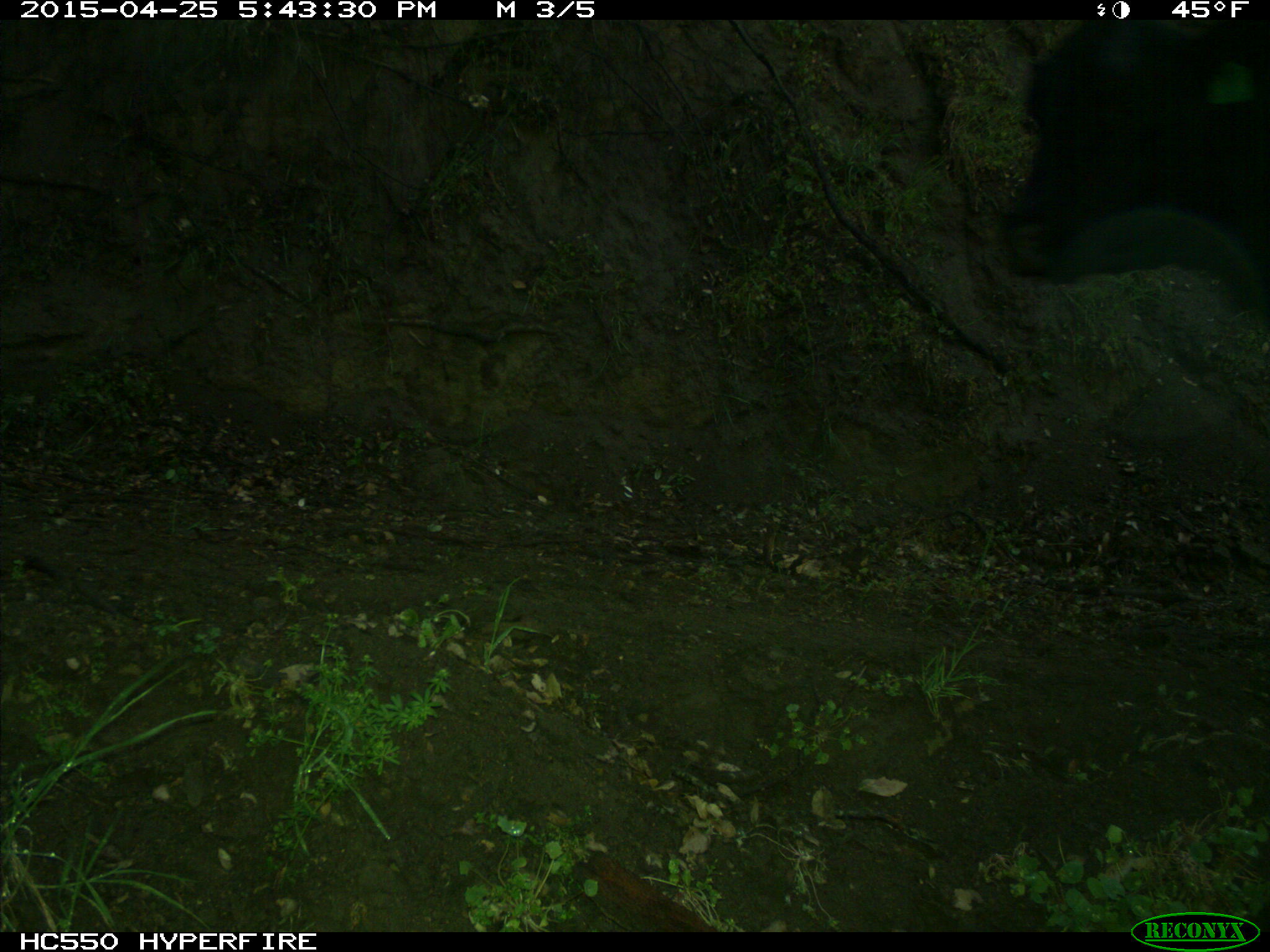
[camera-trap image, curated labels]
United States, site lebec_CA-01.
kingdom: Animalia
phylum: Chordata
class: Mammalia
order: Artiodactyla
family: Bovidae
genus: Bos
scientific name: Bos taurus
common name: domestic cow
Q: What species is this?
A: Bos taurus (domestic cow).